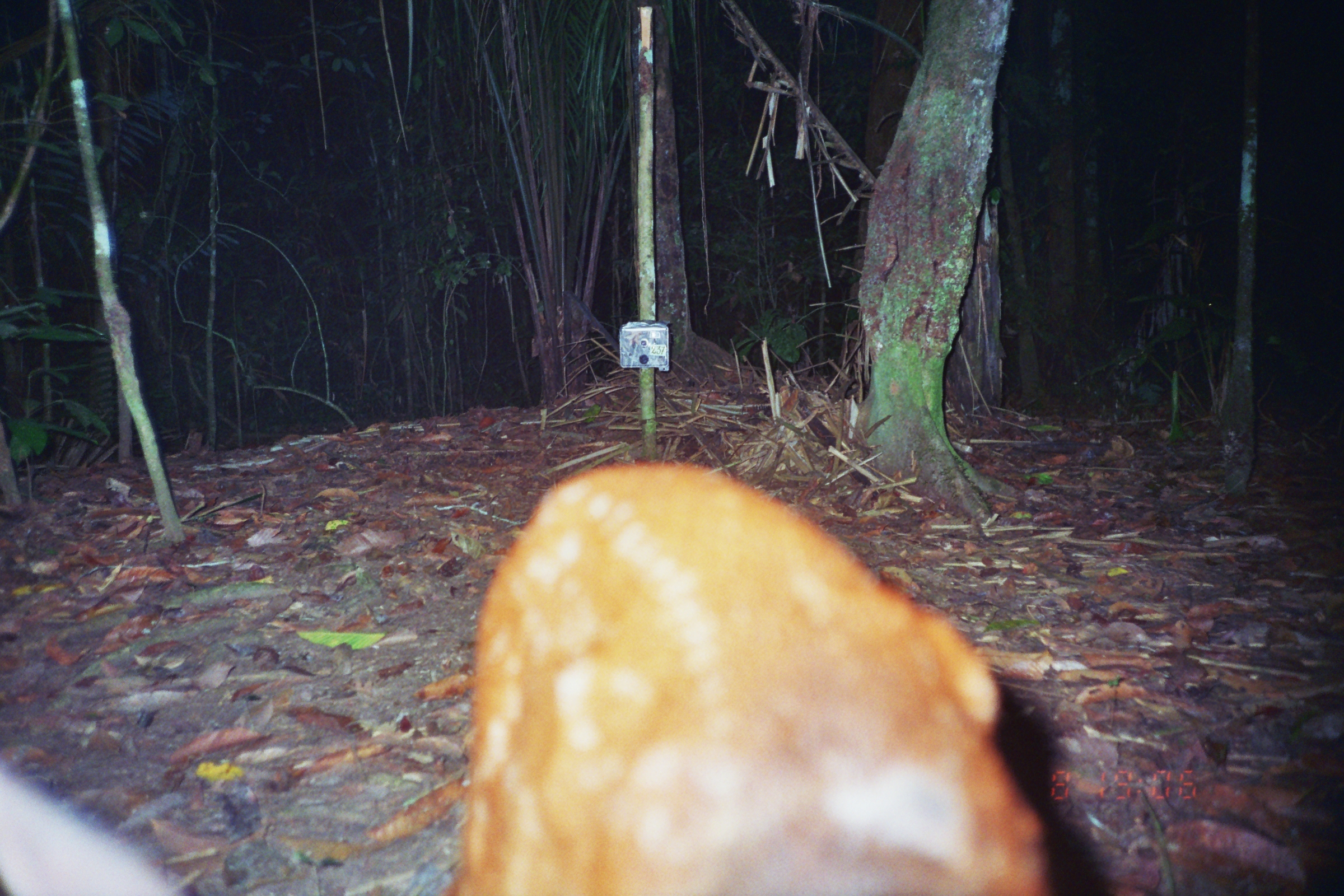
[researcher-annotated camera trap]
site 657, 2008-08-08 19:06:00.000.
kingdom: Animalia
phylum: Chordata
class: Mammalia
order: Artiodactyla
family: Cervidae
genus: Mazama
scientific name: Mazama americana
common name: red brocket